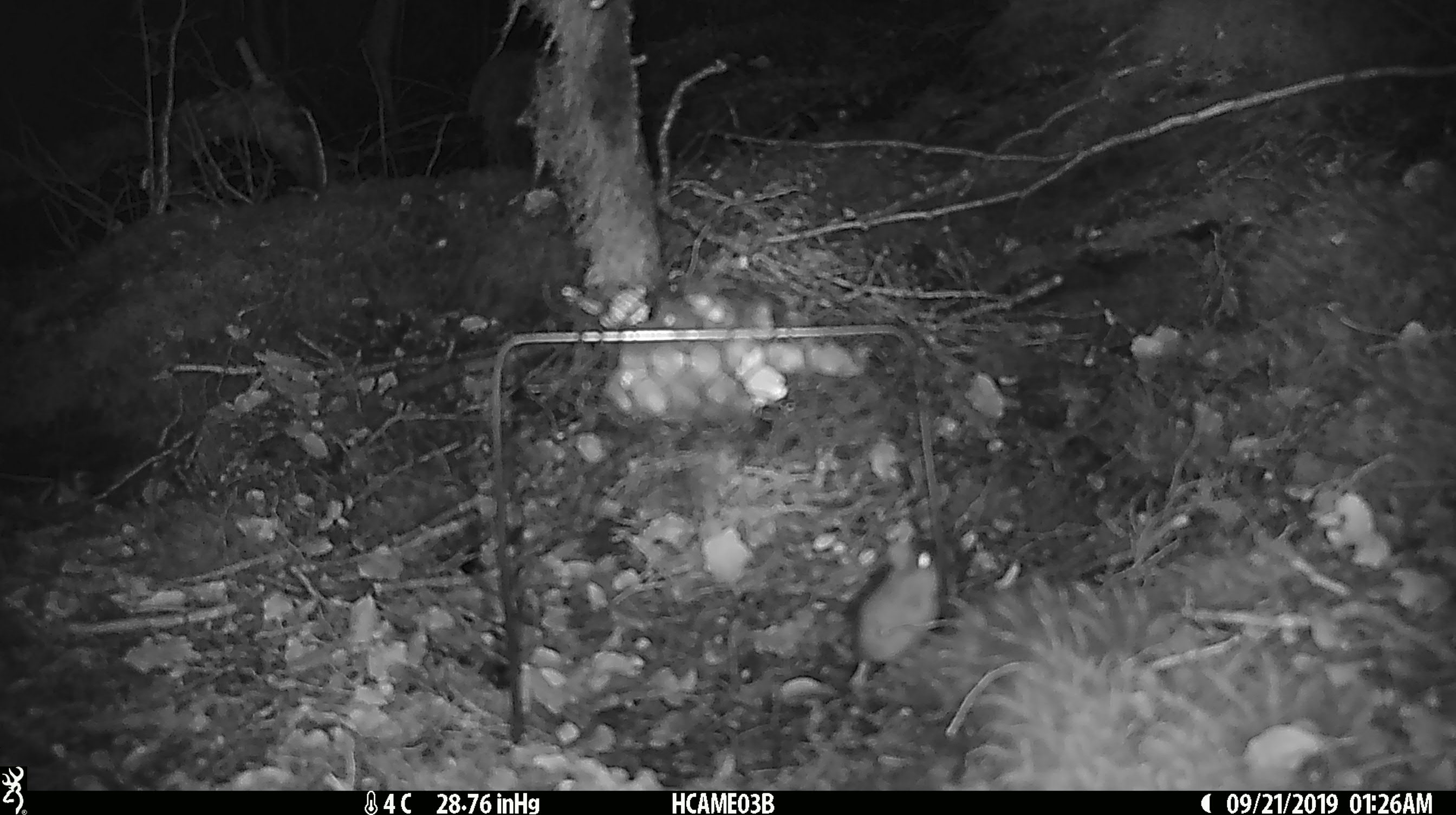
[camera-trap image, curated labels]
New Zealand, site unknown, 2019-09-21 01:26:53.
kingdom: Animalia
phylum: Chordata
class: Mammalia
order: Rodentia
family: Muridae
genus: Mus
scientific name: Mus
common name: mouse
Mouse (Mus).